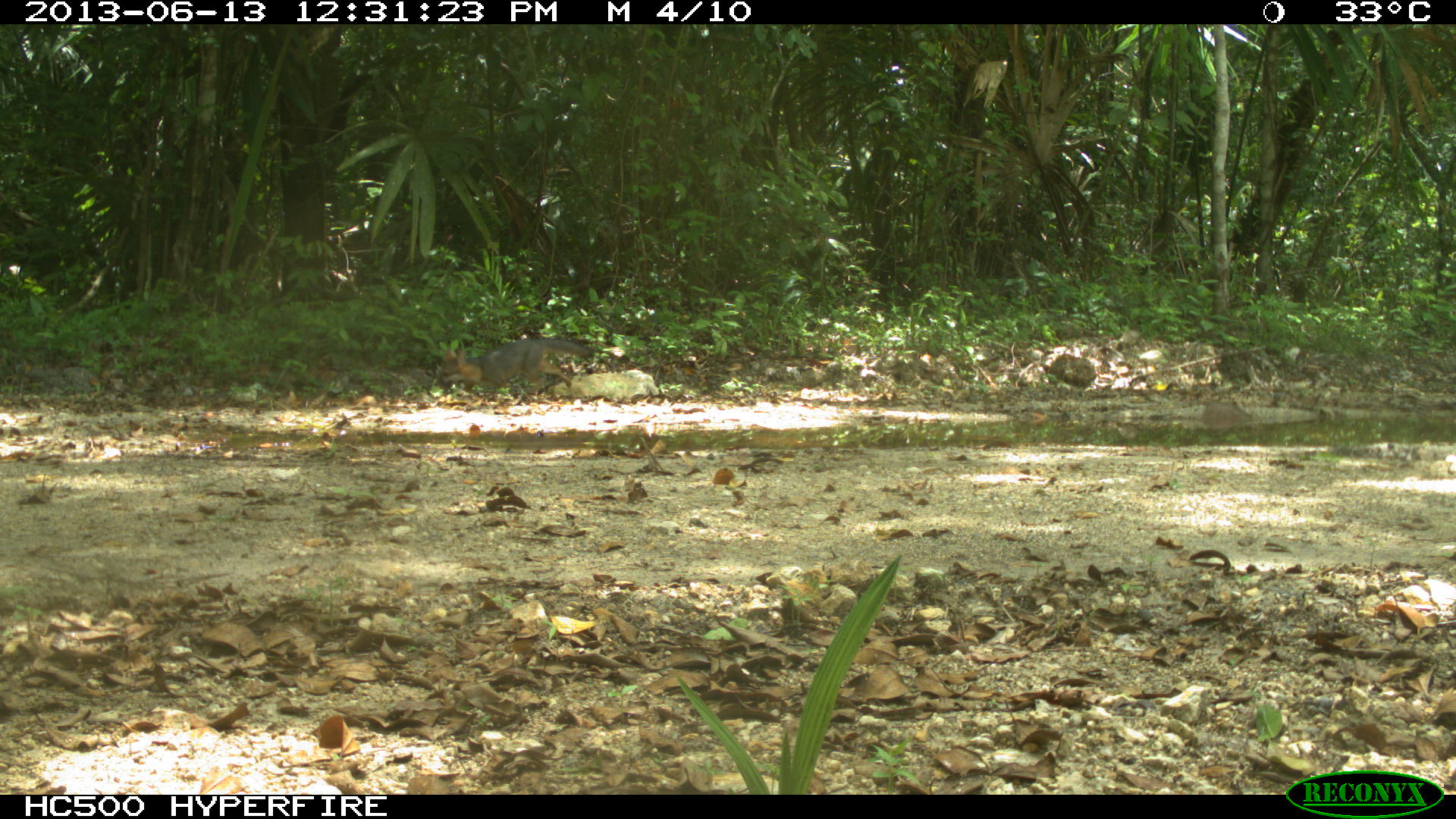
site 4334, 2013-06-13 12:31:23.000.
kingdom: Animalia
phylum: Chordata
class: Mammalia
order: Carnivora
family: Canidae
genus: Urocyon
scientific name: Urocyon cinereoargenteus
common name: gray fox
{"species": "Urocyon cinereoargenteus (gray fox)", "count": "2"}